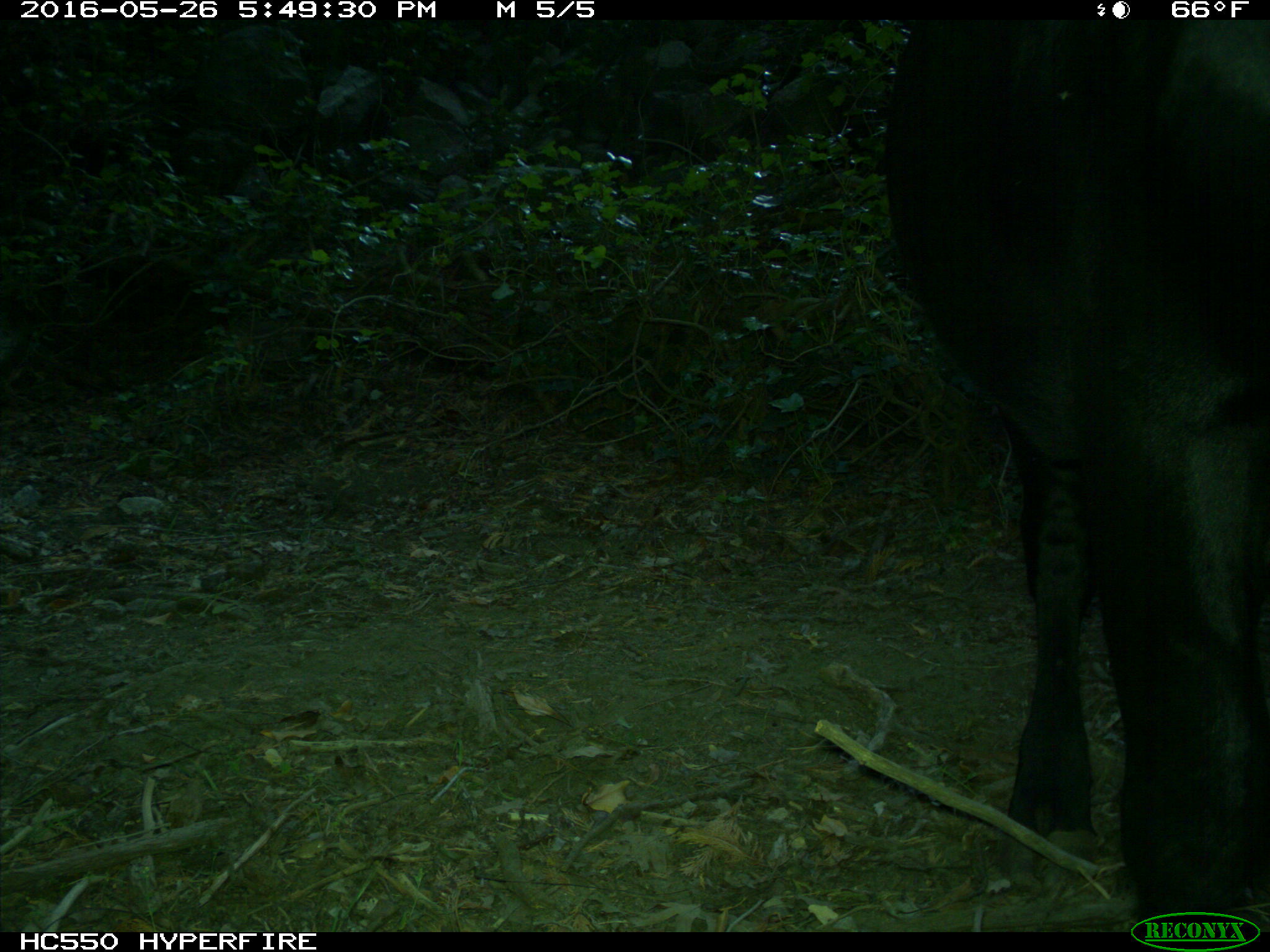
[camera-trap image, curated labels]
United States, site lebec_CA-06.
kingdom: Animalia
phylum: Chordata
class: Mammalia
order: Artiodactyla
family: Bovidae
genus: Bos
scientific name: Bos taurus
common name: domestic cow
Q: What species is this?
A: Bos taurus (domestic cow).